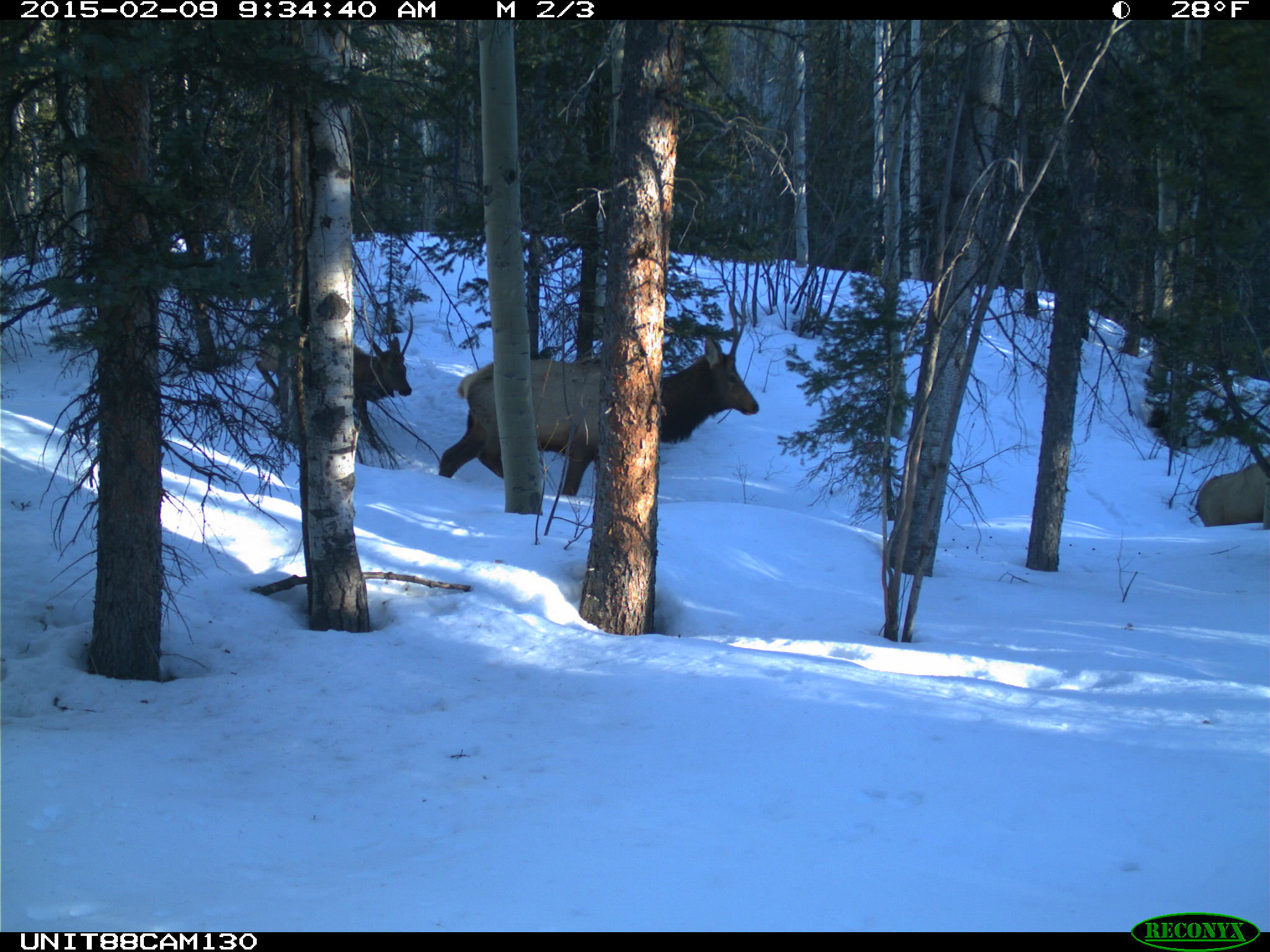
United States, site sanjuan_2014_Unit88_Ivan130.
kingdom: Animalia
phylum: Chordata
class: Mammalia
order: Artiodactyla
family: Cervidae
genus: Cervus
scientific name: Cervus elaphus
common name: red deer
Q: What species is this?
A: Cervus elaphus (red deer).